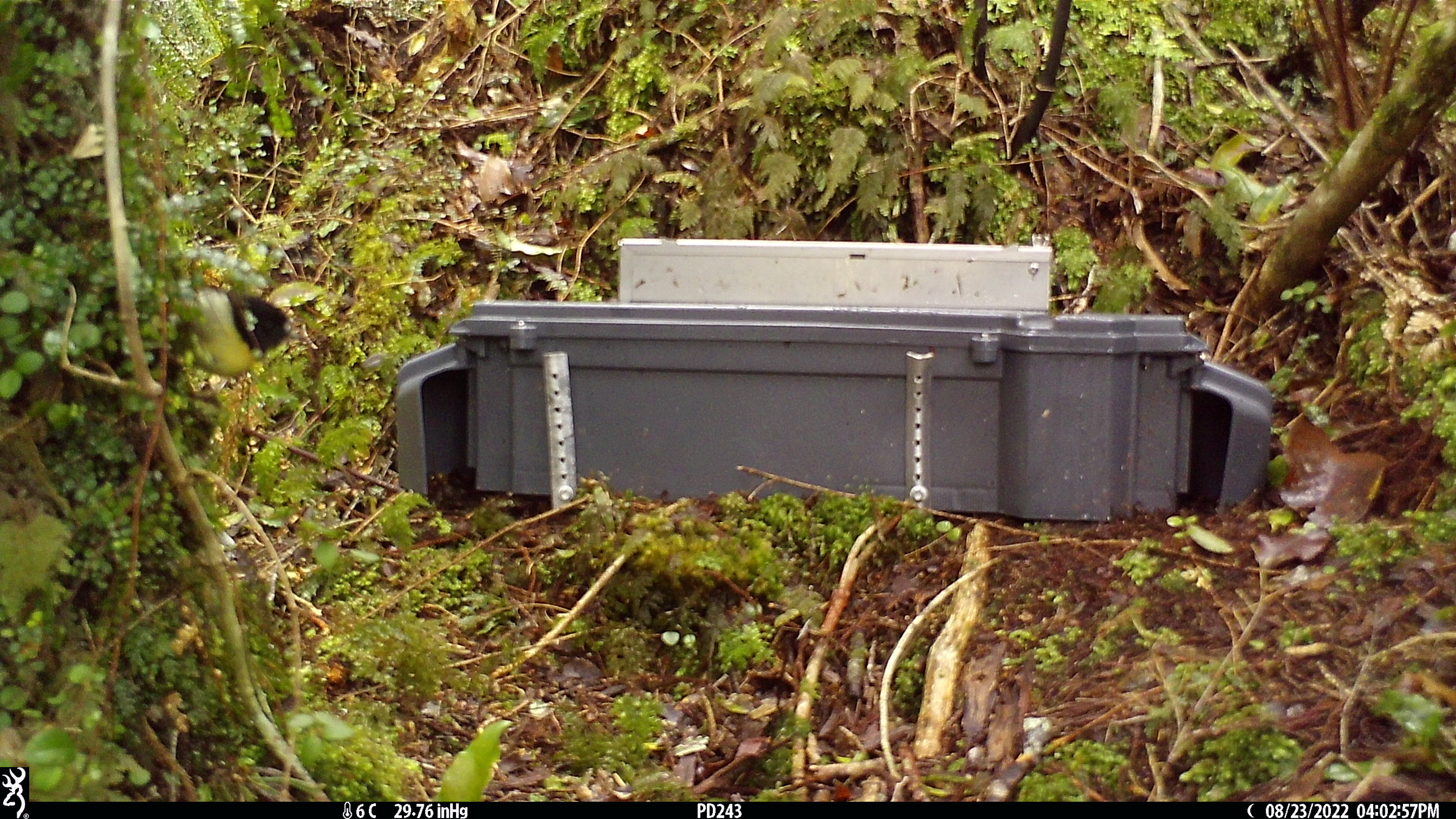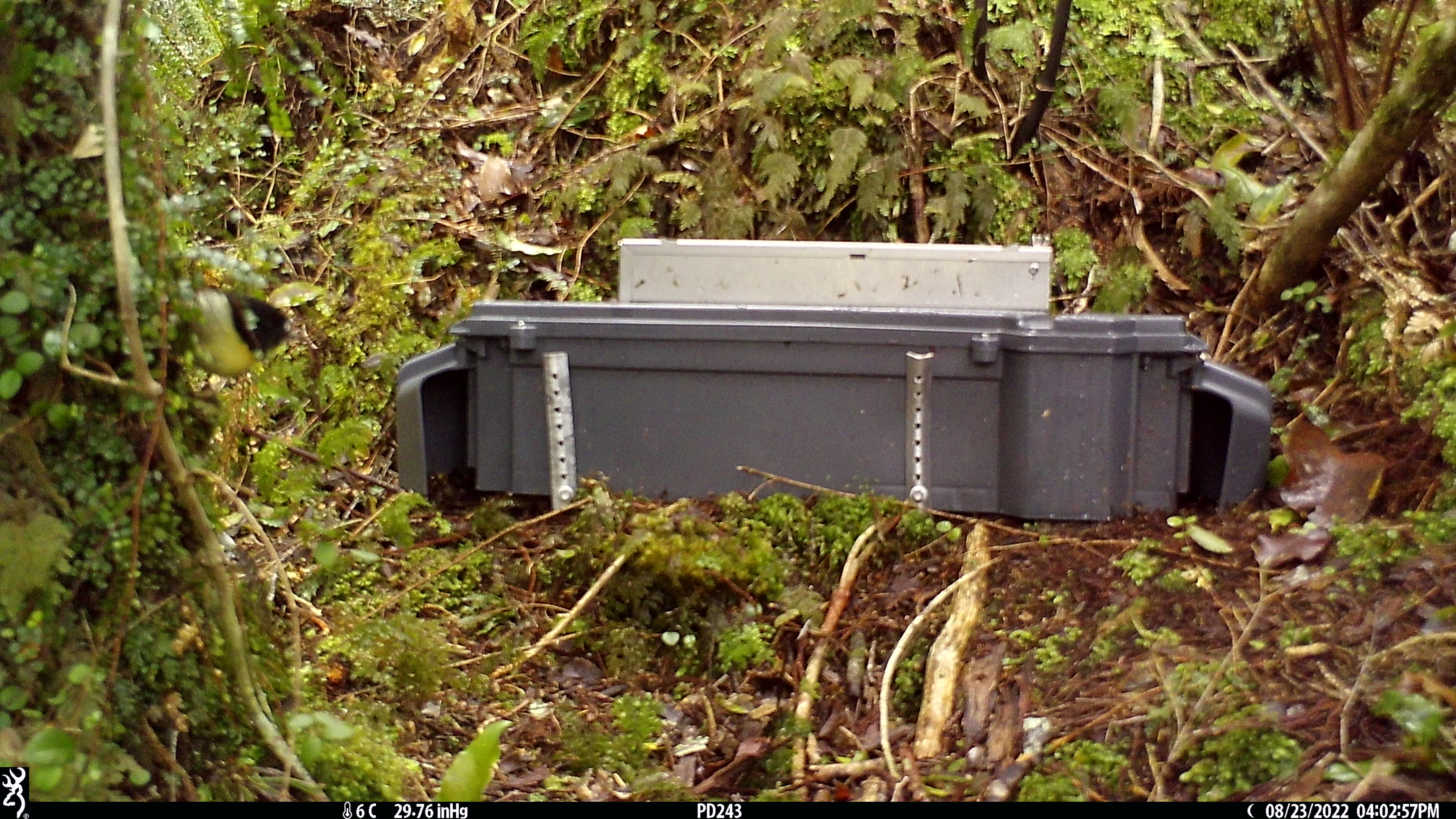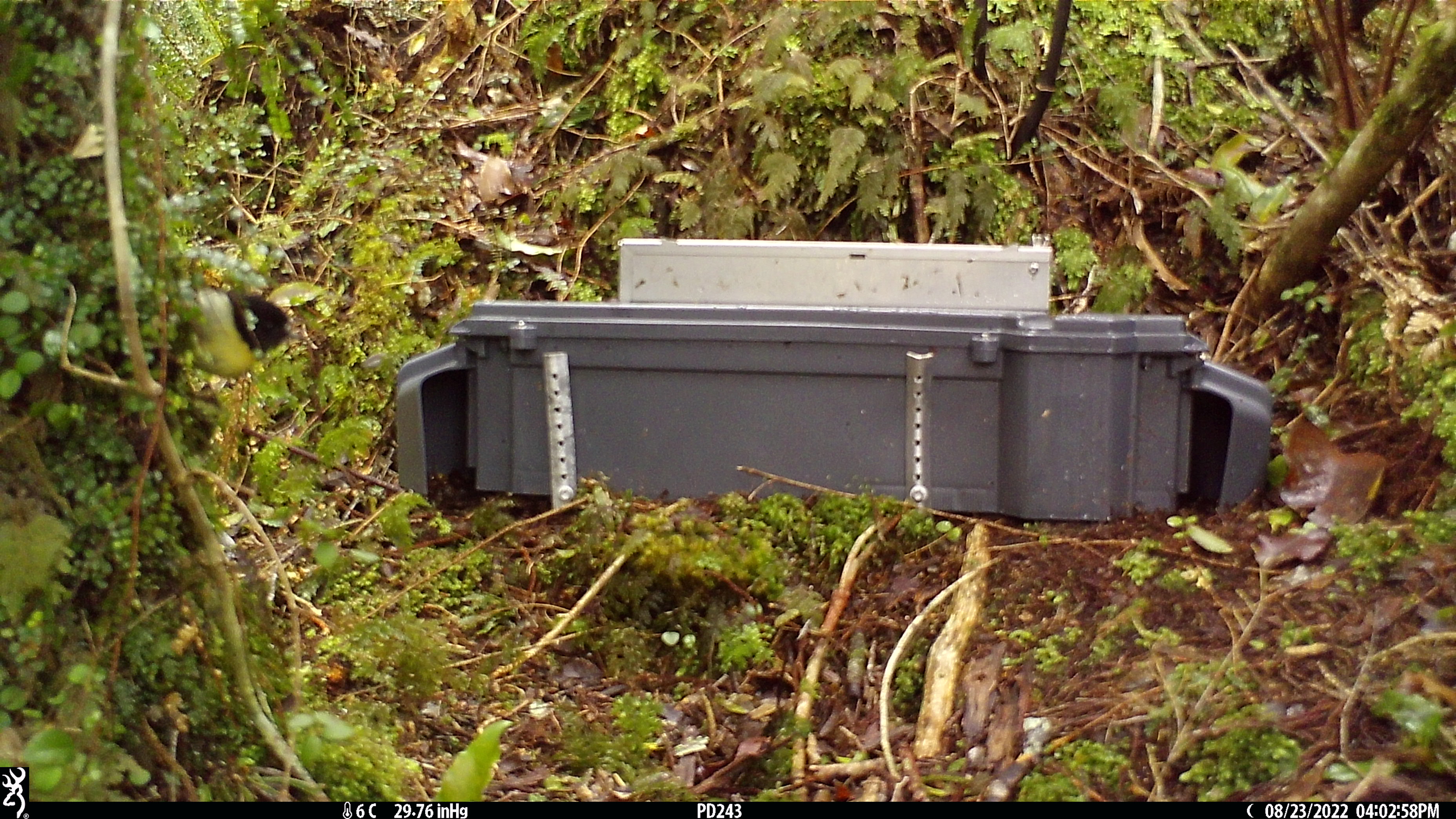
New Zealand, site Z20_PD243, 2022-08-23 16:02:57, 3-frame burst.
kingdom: Animalia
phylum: Chordata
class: Aves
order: Passeriformes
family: Petroicidae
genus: Petroica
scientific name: Petroica macrocephala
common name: tomtit